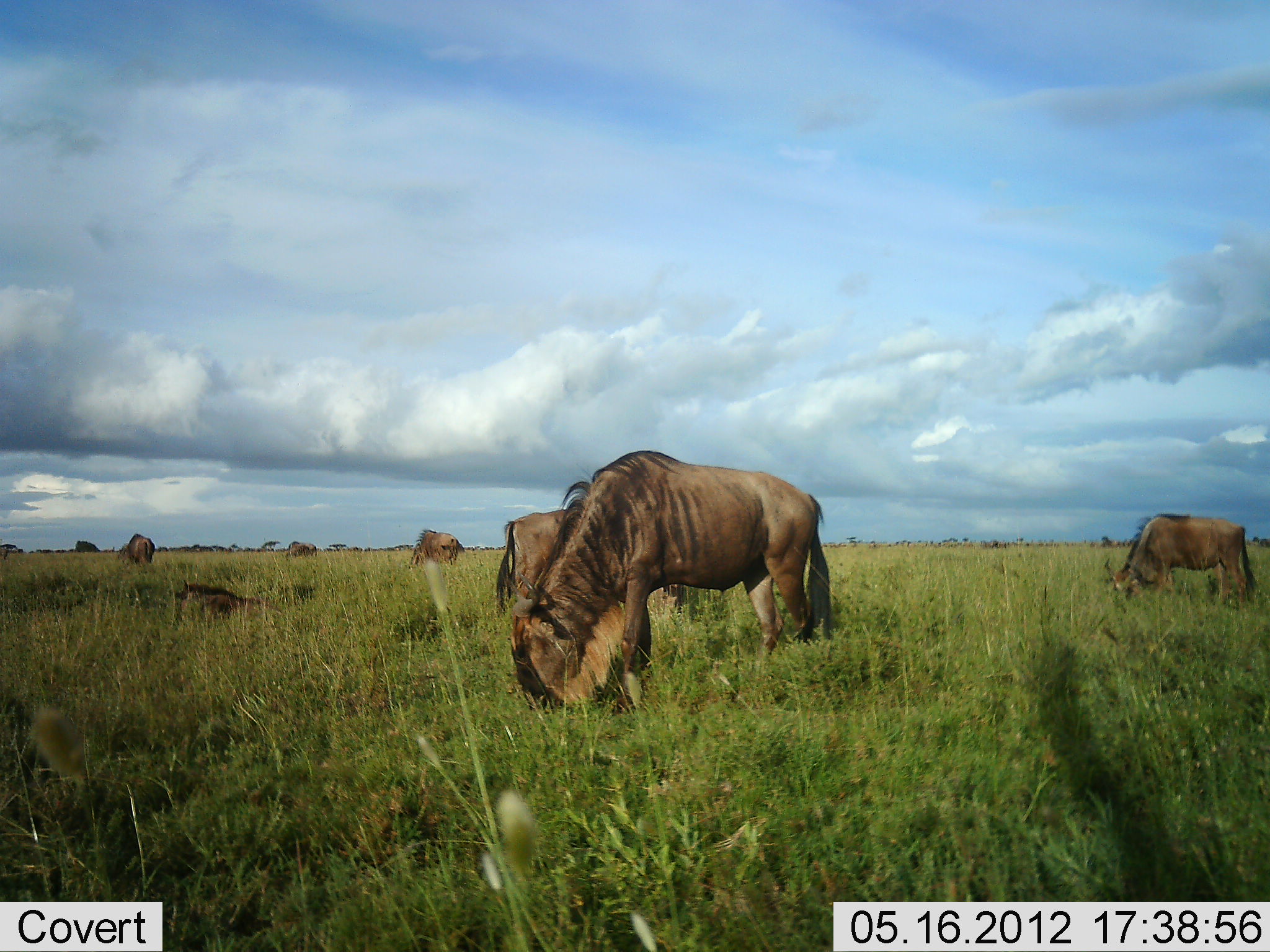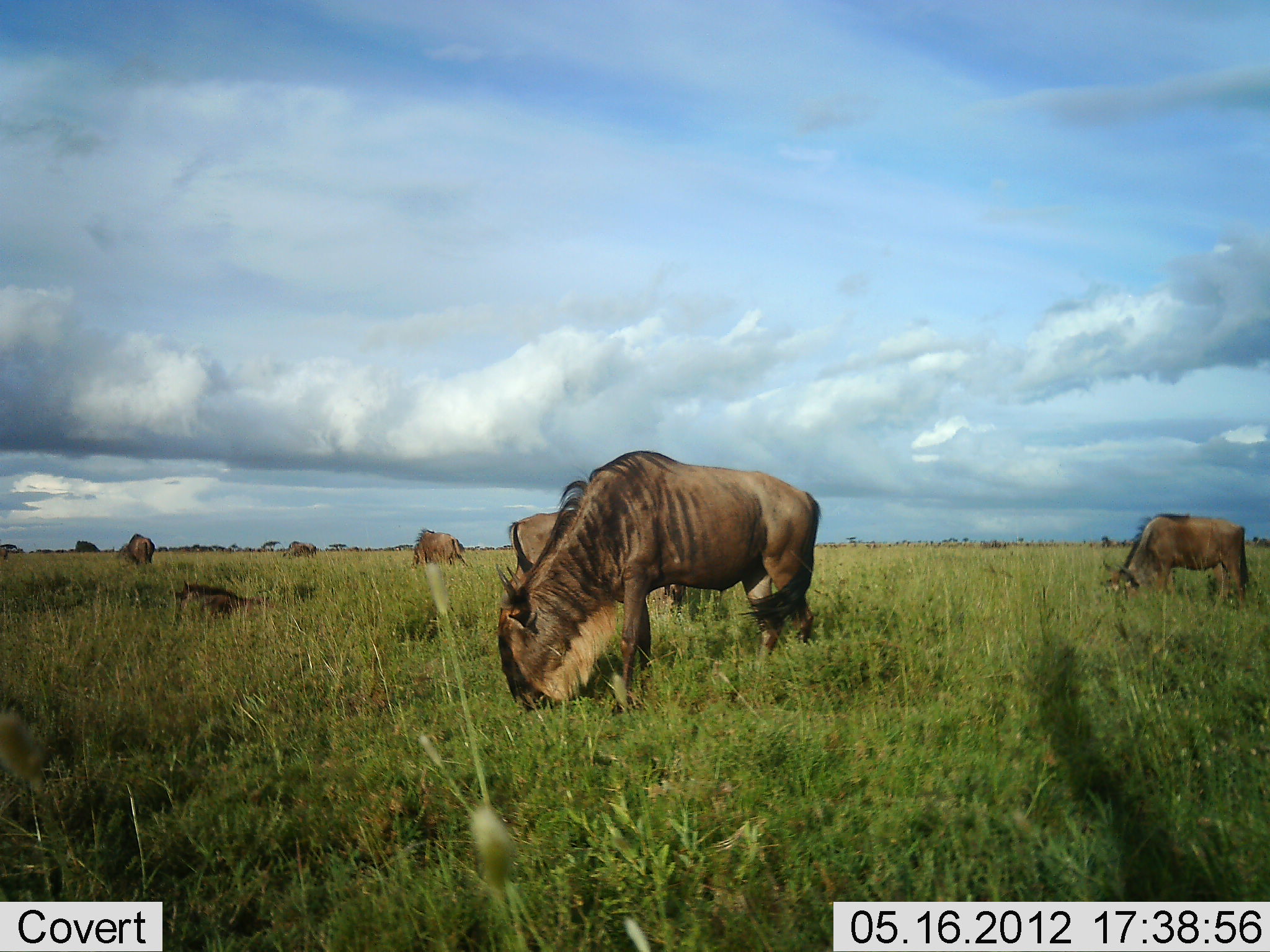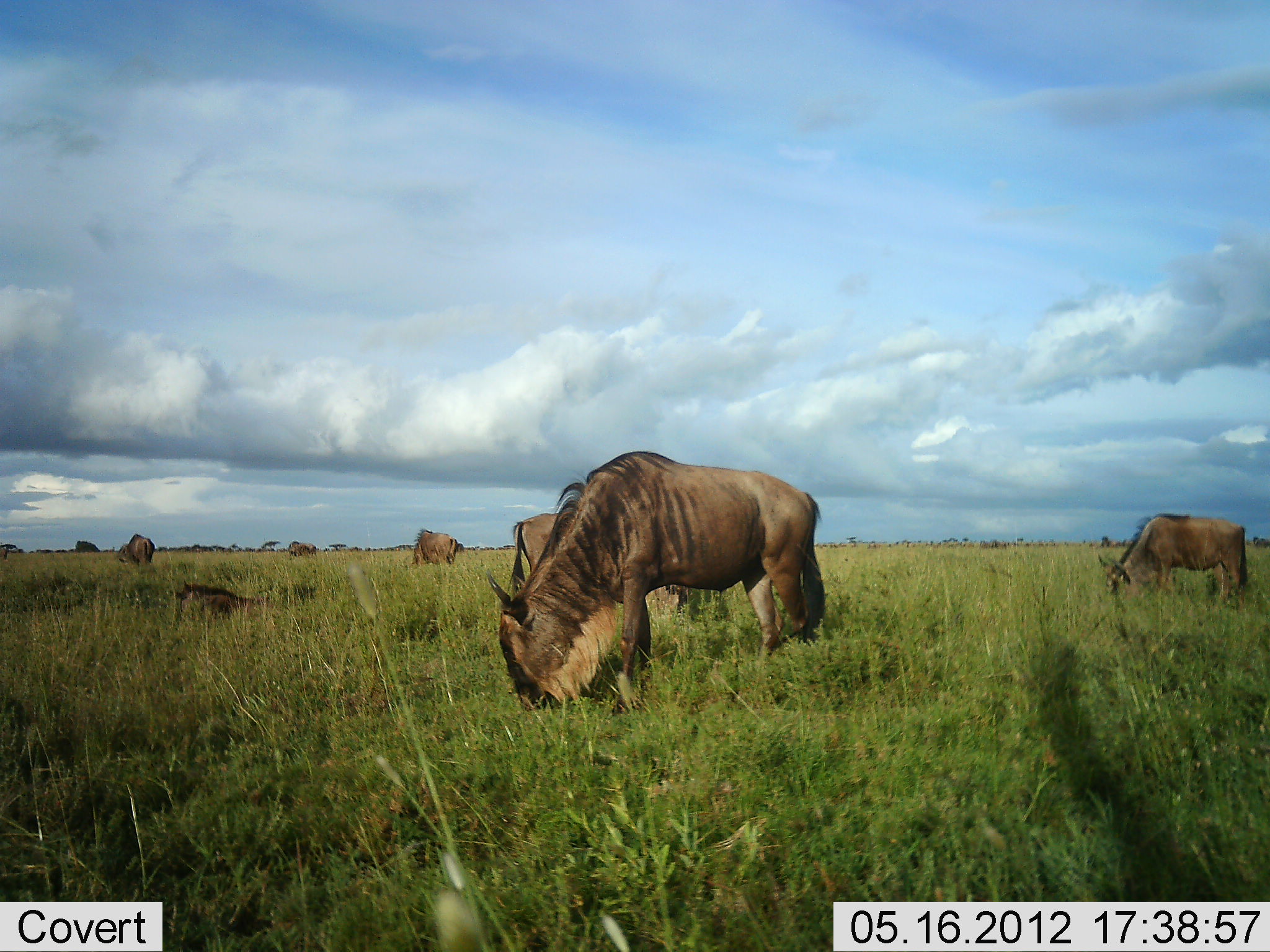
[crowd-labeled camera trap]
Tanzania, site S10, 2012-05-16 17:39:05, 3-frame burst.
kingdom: Animalia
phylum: Chordata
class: Mammalia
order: Artiodactyla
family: Bovidae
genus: Connochaetes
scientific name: Connochaetes taurinus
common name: blue wildebeest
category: wildebeest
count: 7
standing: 30%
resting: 30%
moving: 10%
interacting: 0%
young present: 0%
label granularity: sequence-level